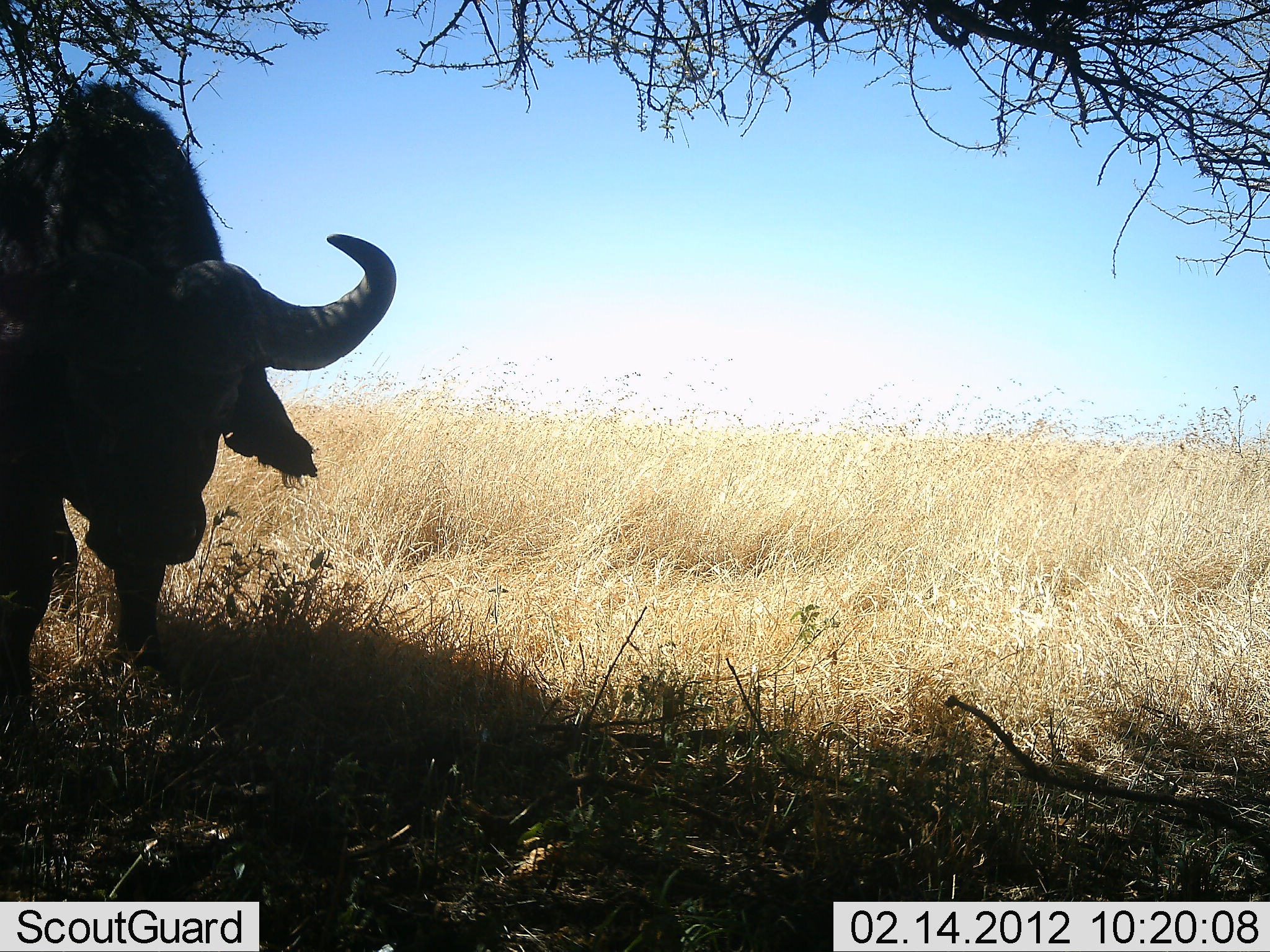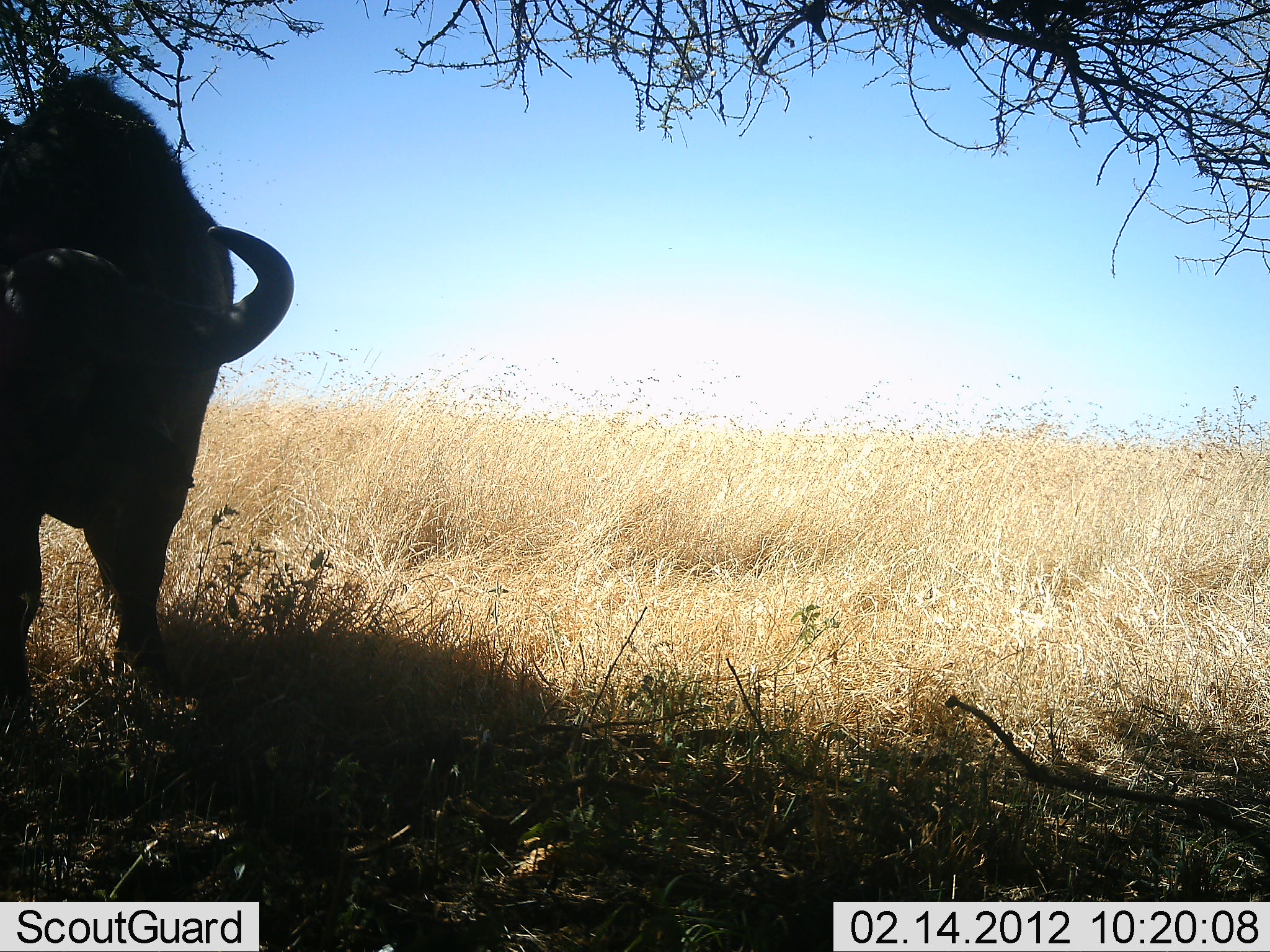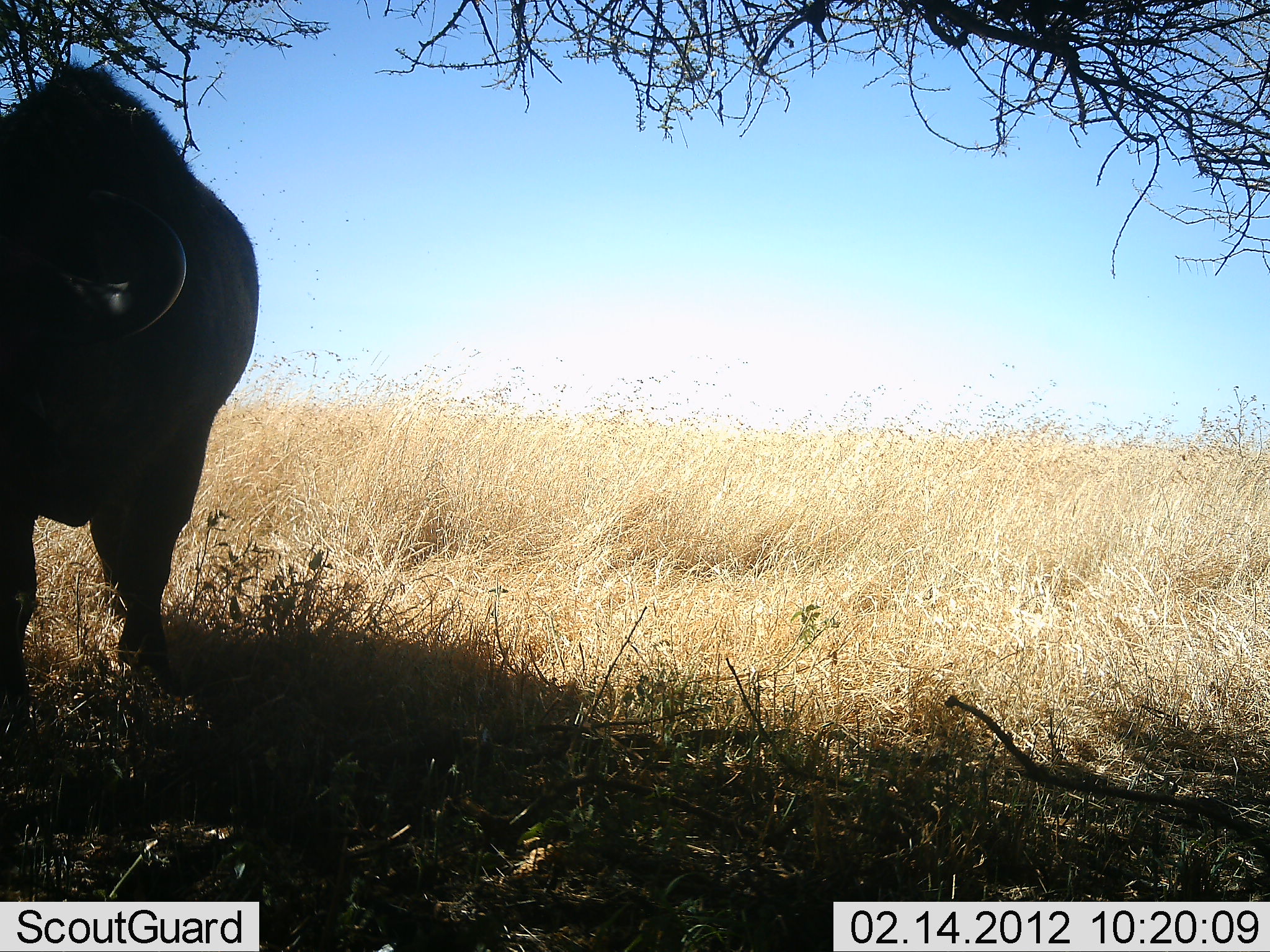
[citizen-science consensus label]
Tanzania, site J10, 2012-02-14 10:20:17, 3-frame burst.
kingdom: Animalia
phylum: Chordata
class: Mammalia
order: Artiodactyla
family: Bovidae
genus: Syncerus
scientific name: Syncerus caffer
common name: cape buffalo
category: buffalo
Buffalo (cape buffalo) (Syncerus caffer), count 1. Behavior (volunteer vote fractions): standing 100%, resting 0%, moving 0%, interacting 0%. Young present (vote fraction): 0%. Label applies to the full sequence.